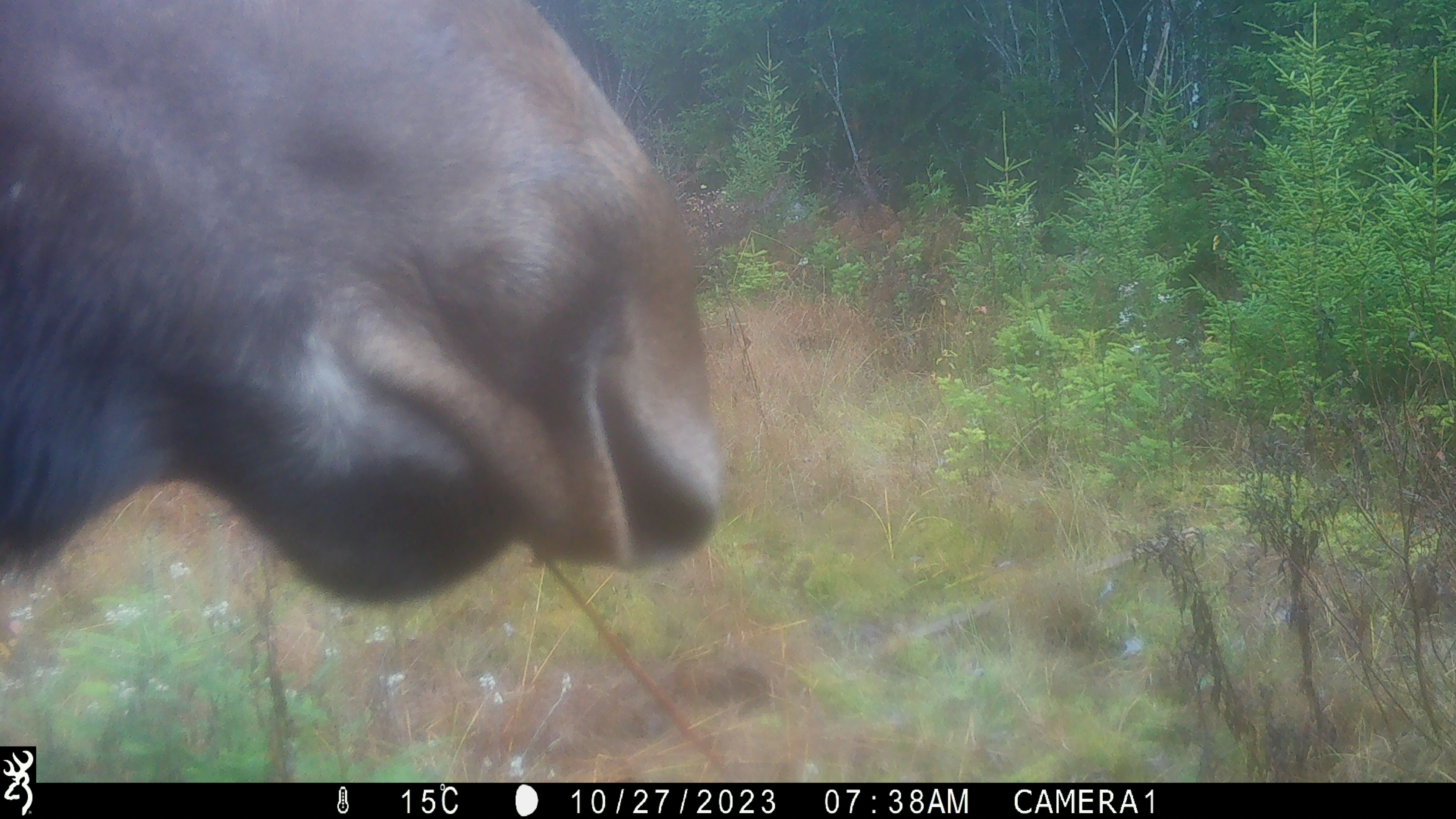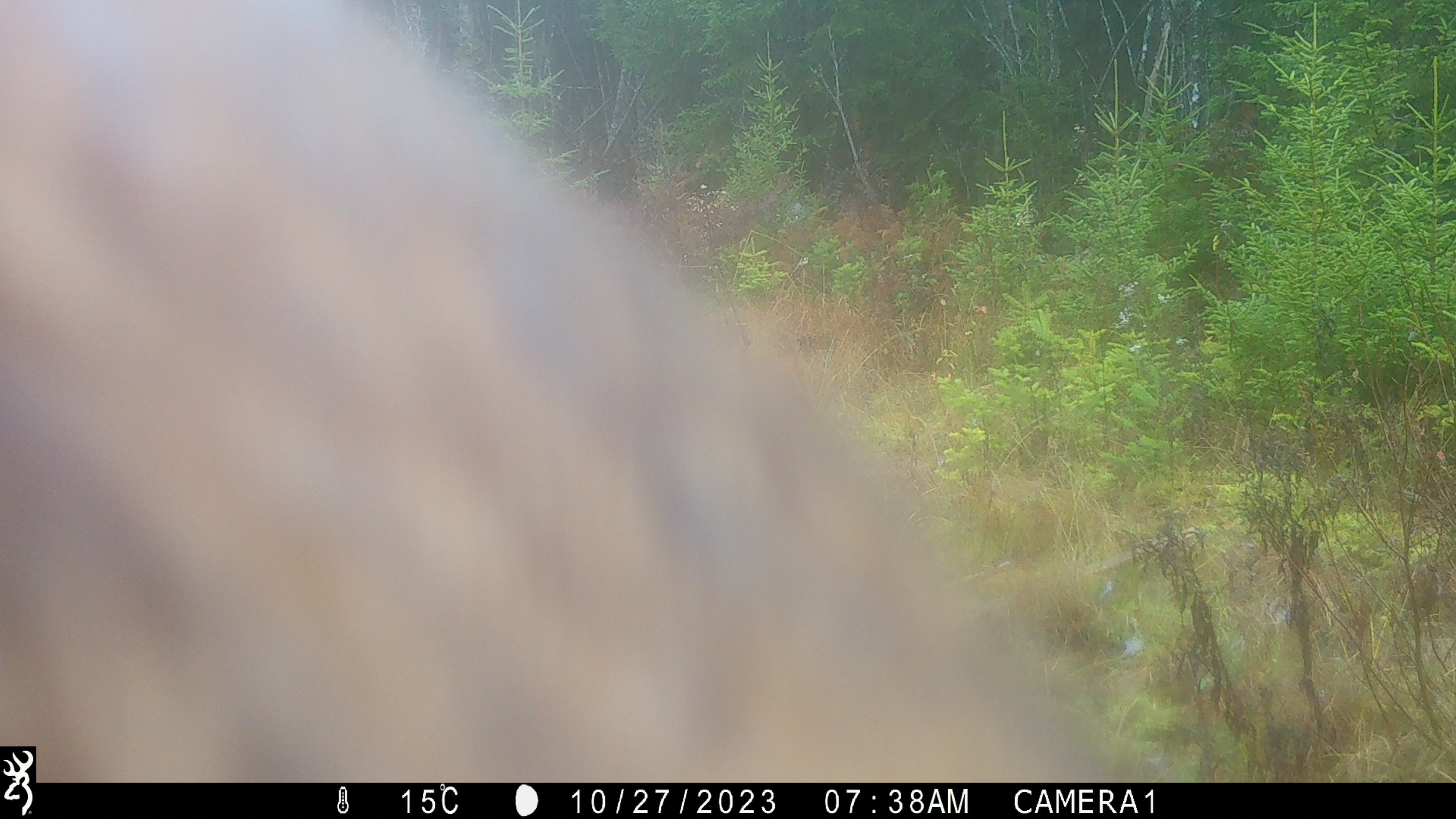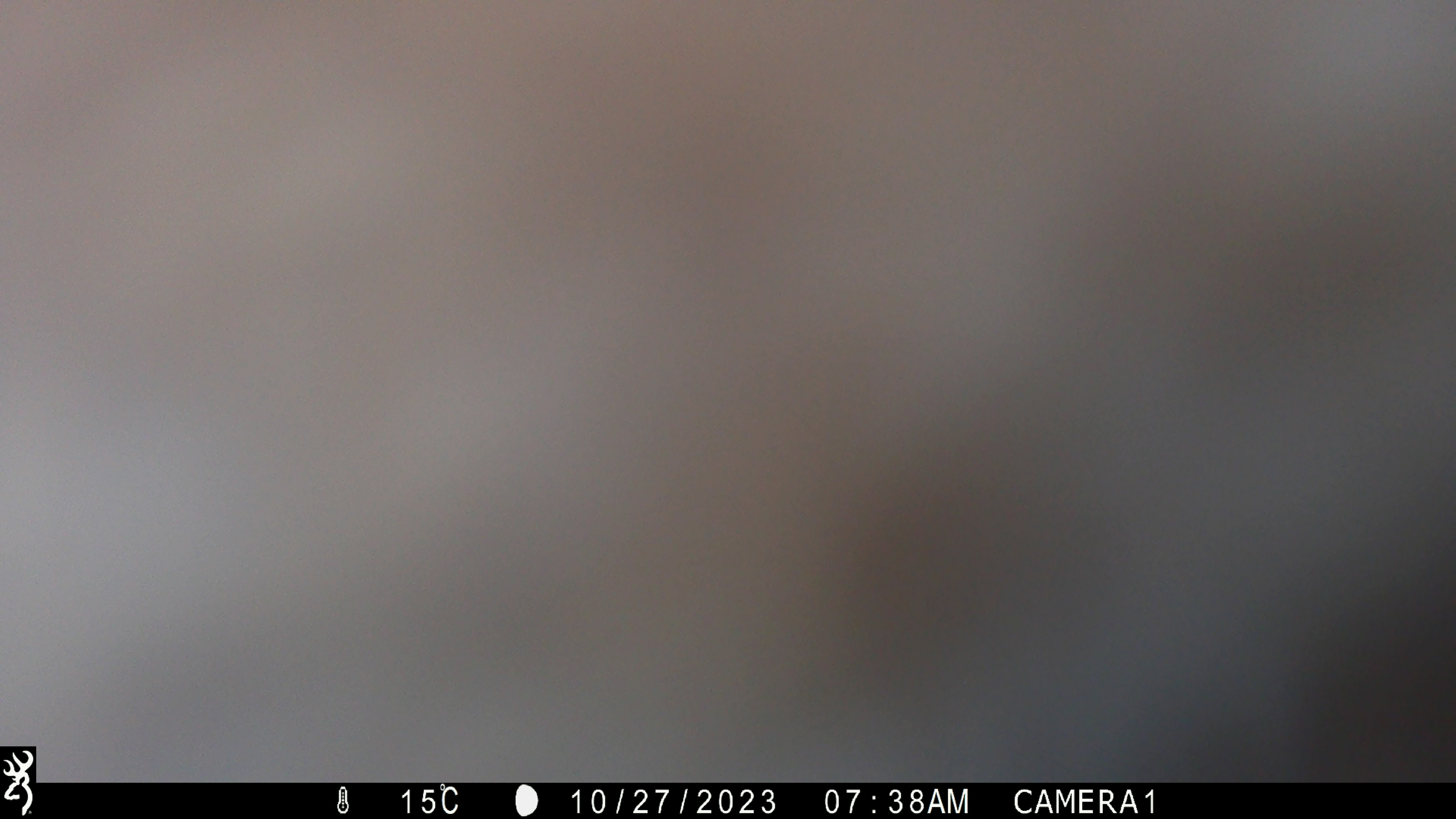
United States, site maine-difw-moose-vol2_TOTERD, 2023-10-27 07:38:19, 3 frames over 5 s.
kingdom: Animalia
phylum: Chordata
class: Mammalia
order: Artiodactyla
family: Cervidae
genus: Alces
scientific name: Alces alces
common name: moose